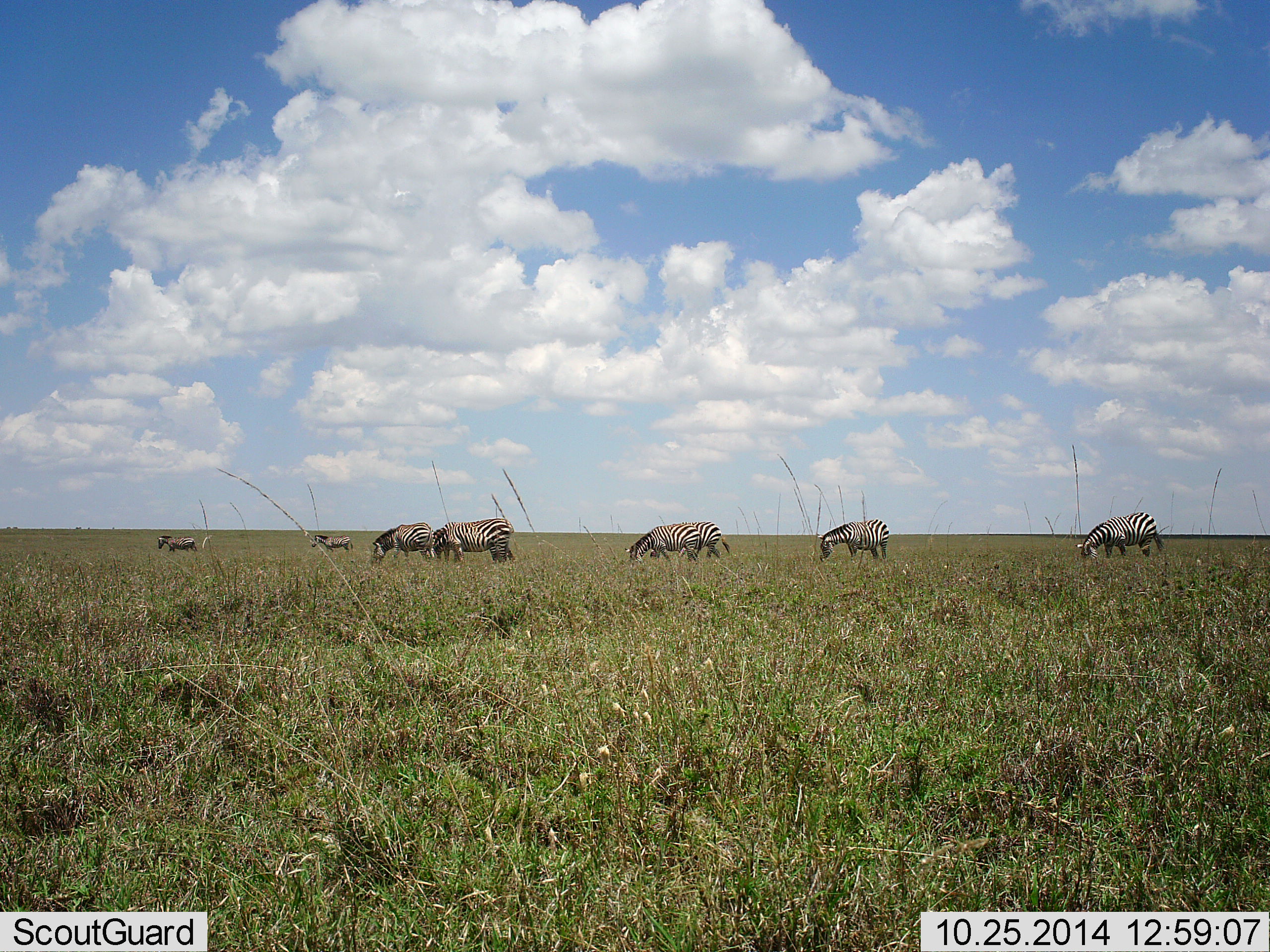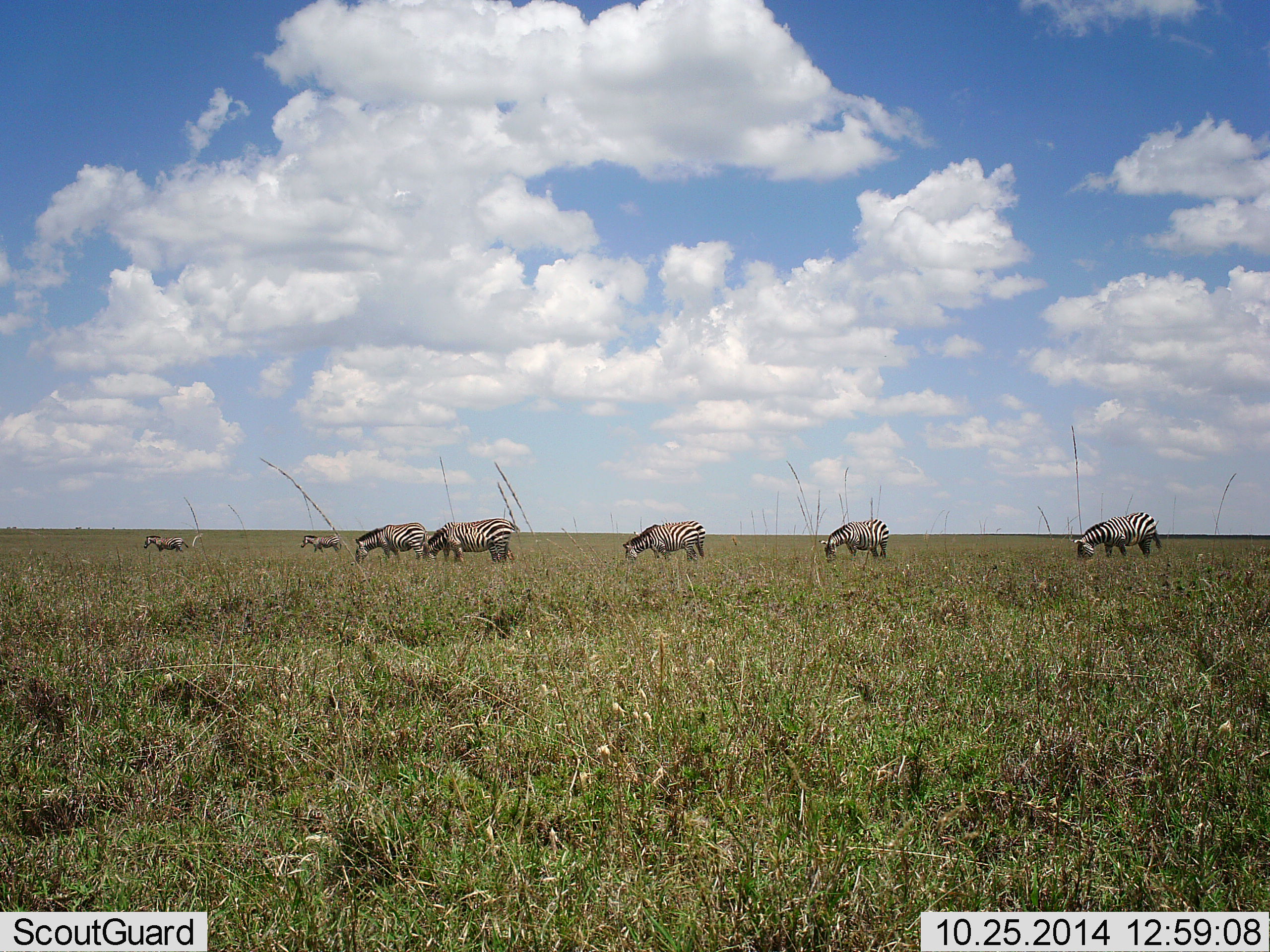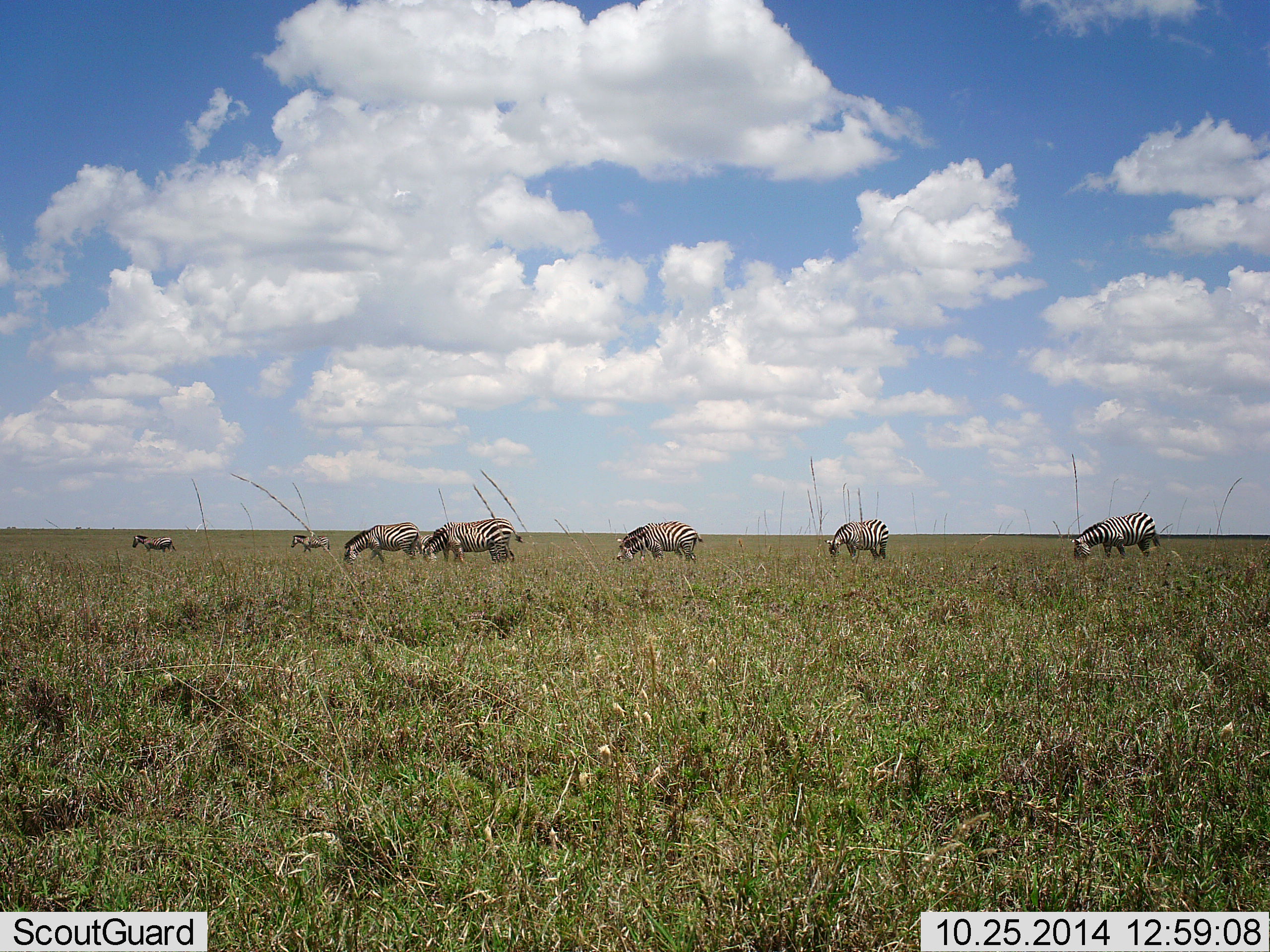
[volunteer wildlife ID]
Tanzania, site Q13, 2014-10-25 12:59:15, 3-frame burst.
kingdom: Animalia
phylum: Chordata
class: Mammalia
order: Perissodactyla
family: Equidae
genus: Equus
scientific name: Equus quagga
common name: plains zebra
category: zebra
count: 7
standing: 30%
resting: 0%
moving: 30%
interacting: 0%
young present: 0%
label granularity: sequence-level